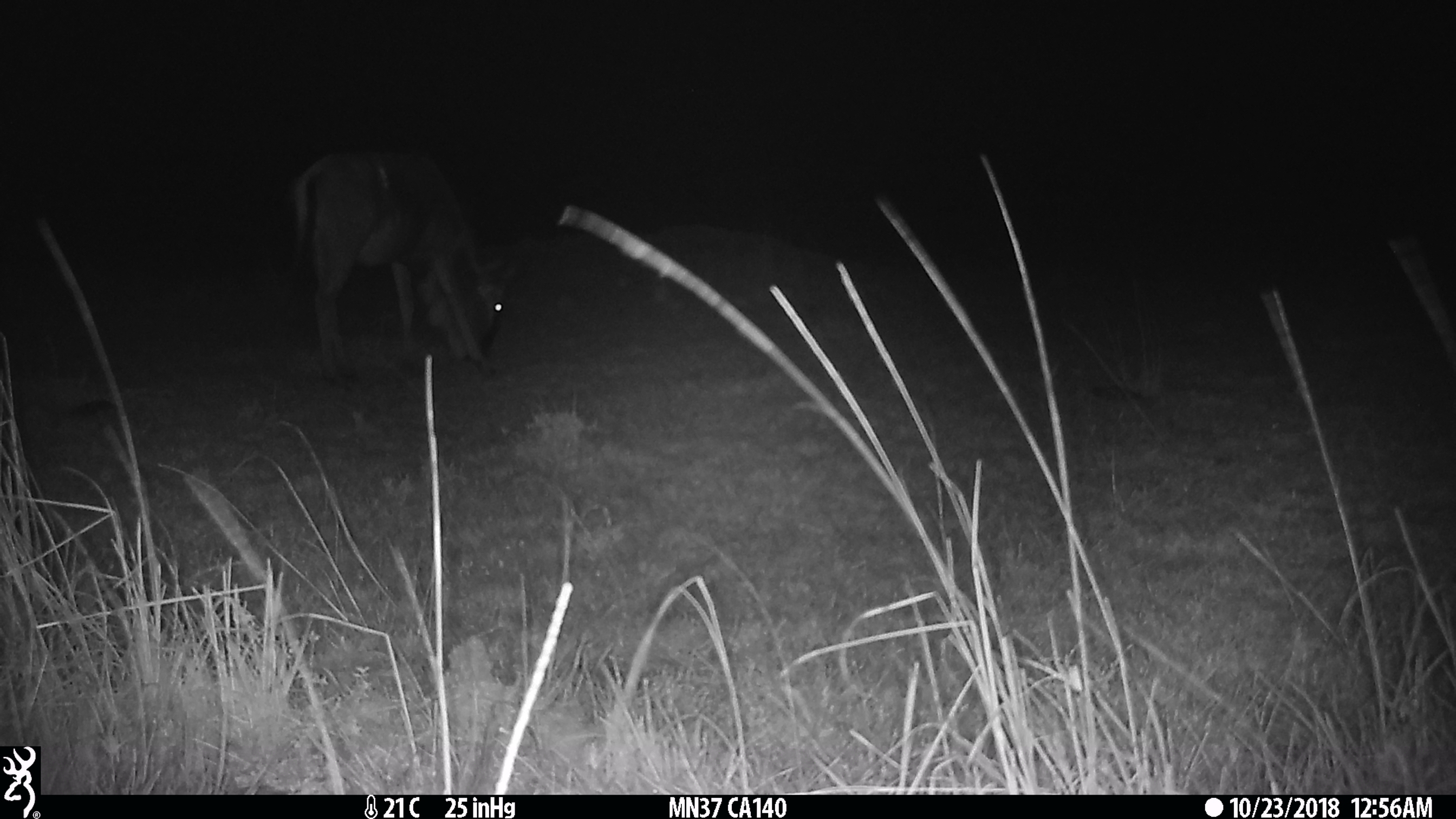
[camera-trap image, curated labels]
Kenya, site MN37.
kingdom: Animalia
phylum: Chordata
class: Mammalia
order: Artiodactyla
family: Bovidae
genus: Connochaetes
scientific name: Connochaetes taurinus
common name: blue wildebeest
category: wildebeest